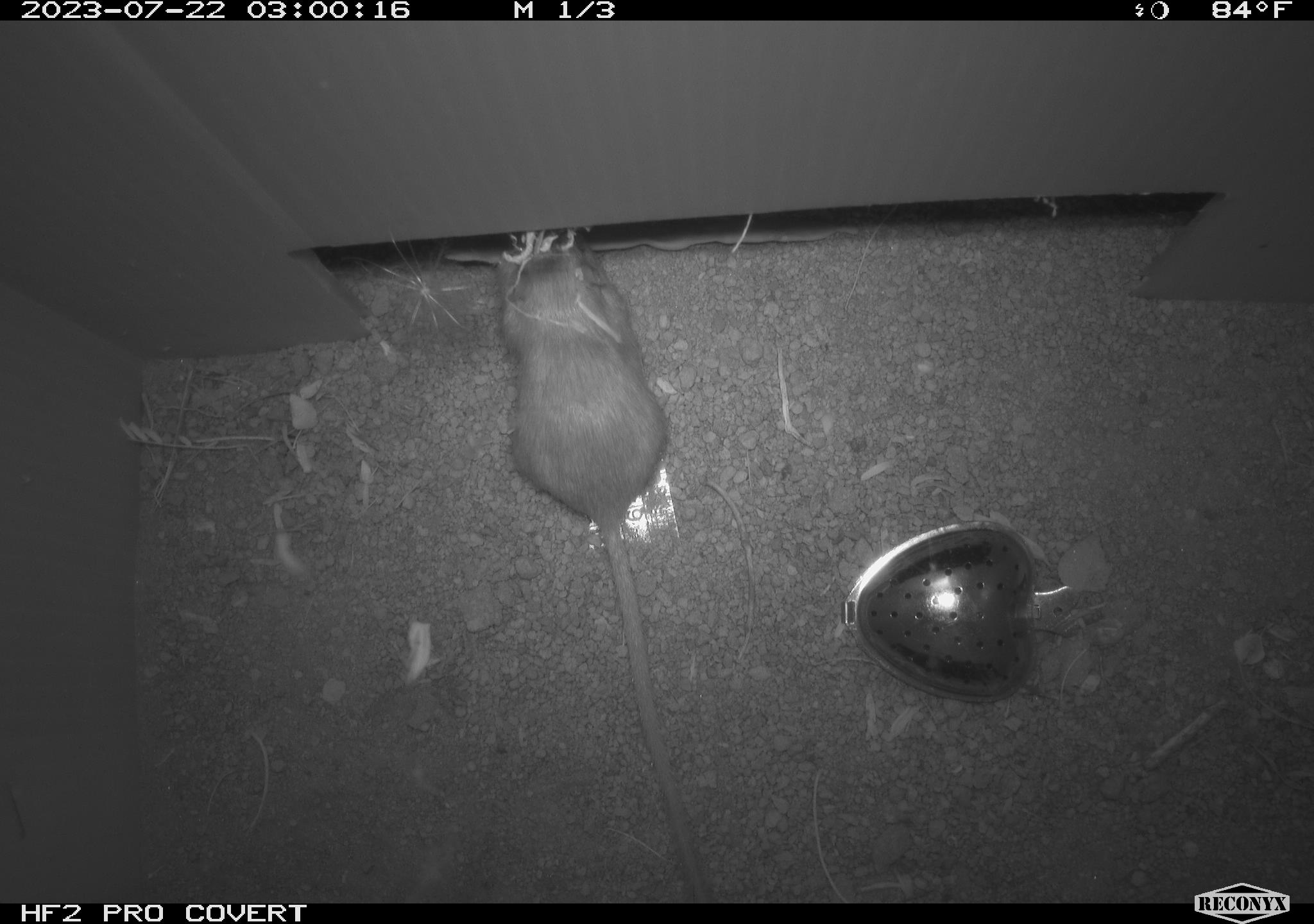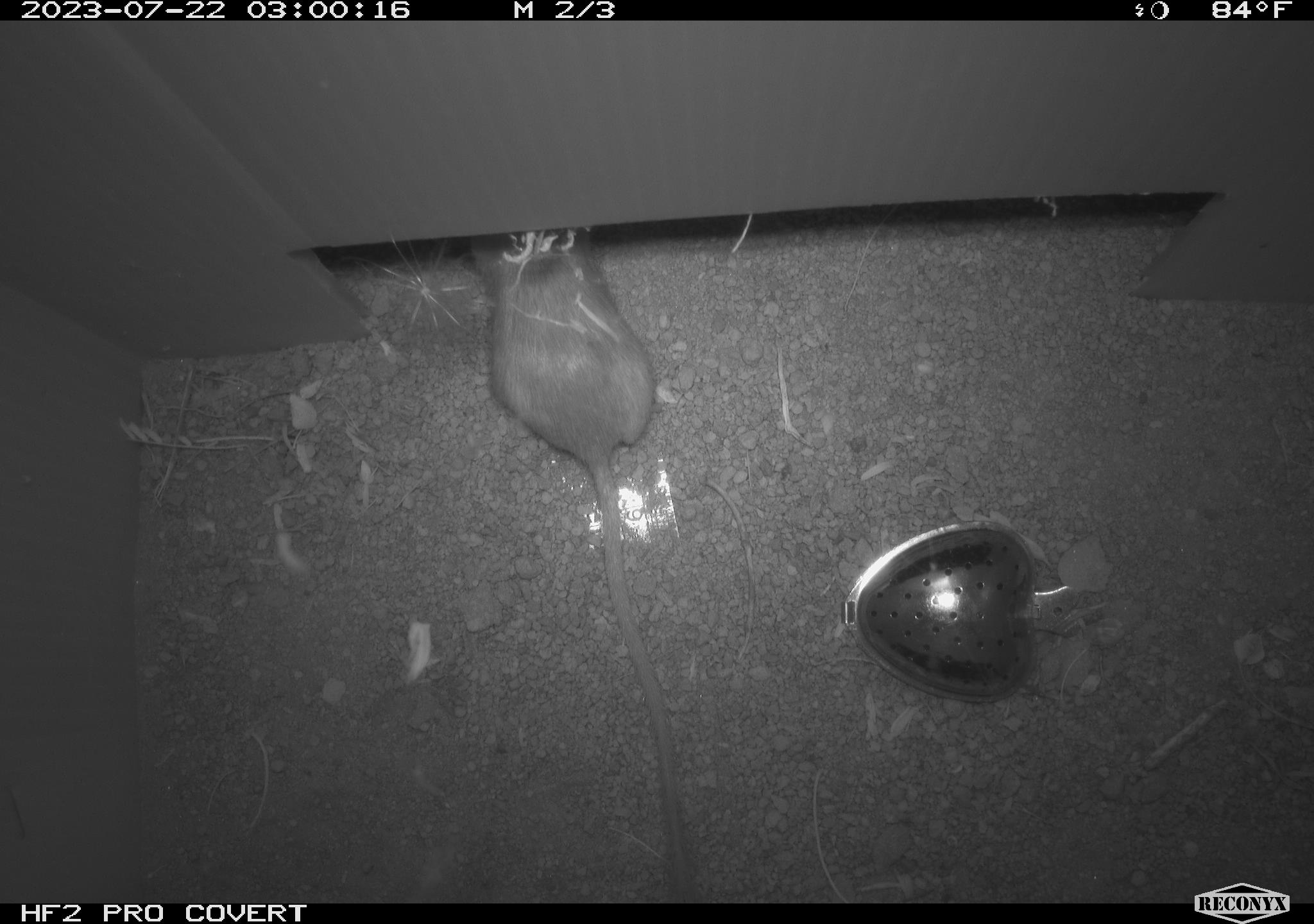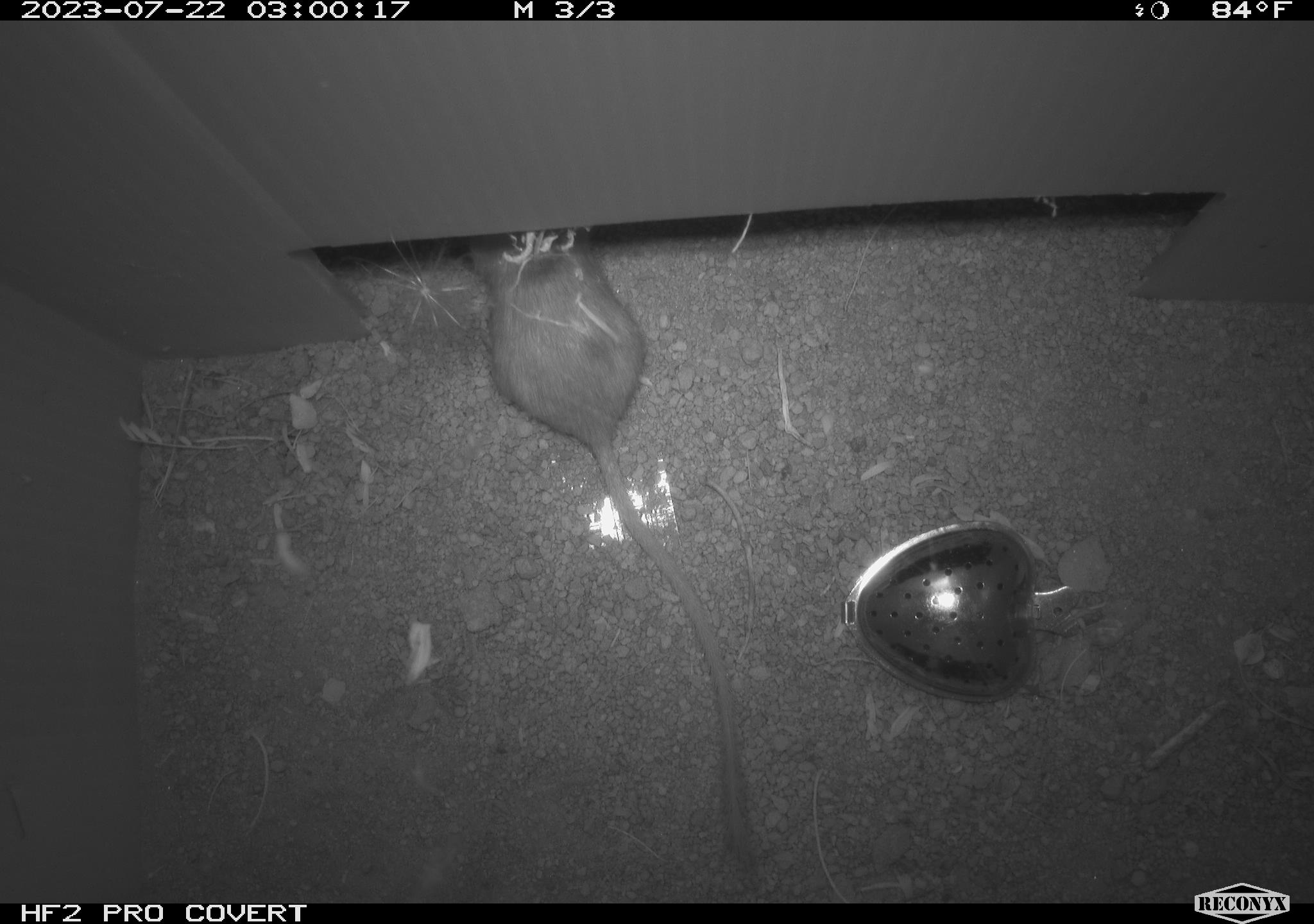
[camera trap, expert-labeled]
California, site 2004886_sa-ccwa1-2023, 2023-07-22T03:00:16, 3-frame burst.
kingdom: Animalia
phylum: Chordata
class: Mammalia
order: Rodentia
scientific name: Rodentia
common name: mouse species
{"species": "mouse species (Rodentia)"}